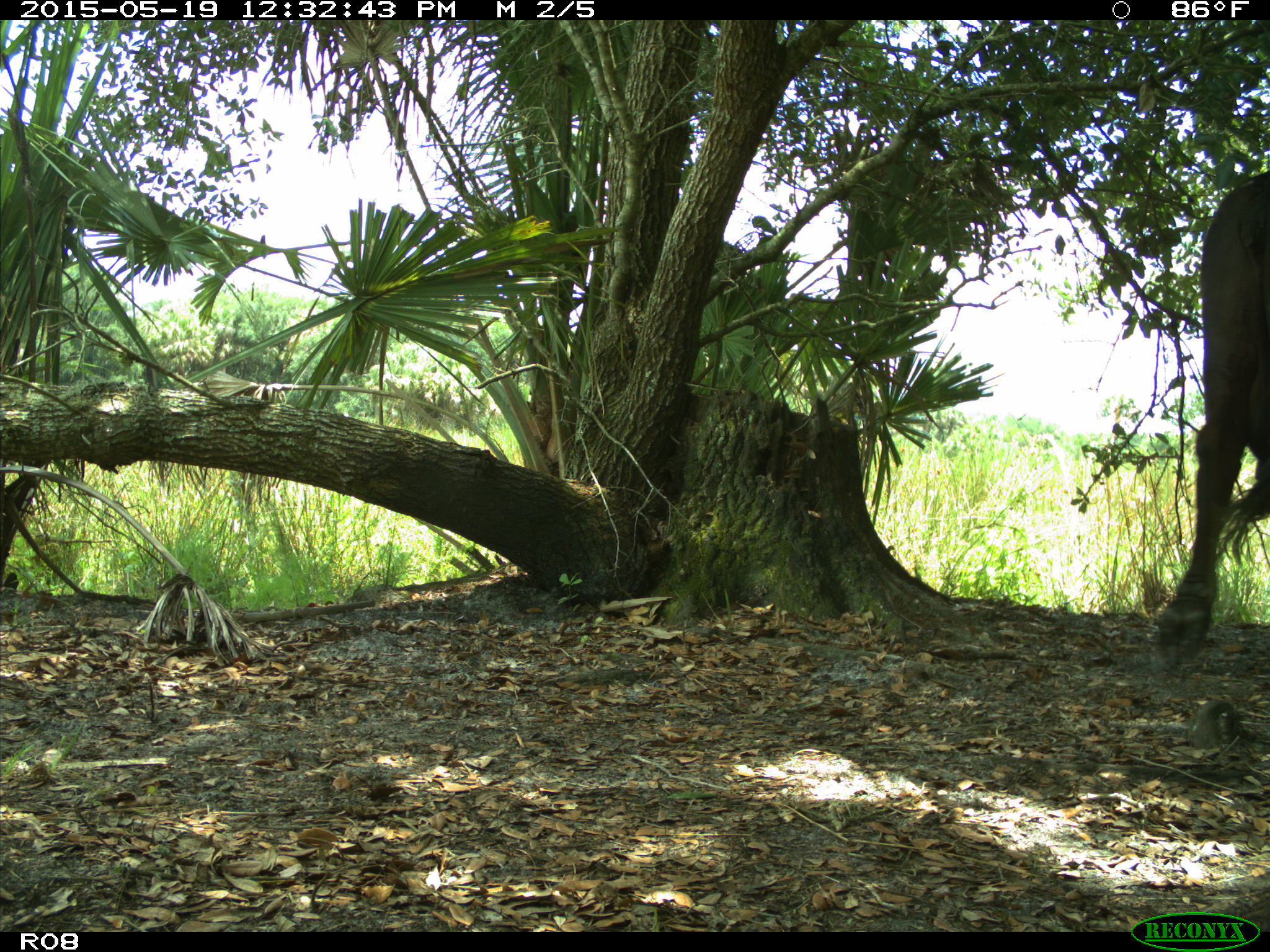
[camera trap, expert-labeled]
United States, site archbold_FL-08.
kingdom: Animalia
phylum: Chordata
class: Mammalia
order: Artiodactyla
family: Bovidae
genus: Bos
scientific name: Bos taurus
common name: domestic cow